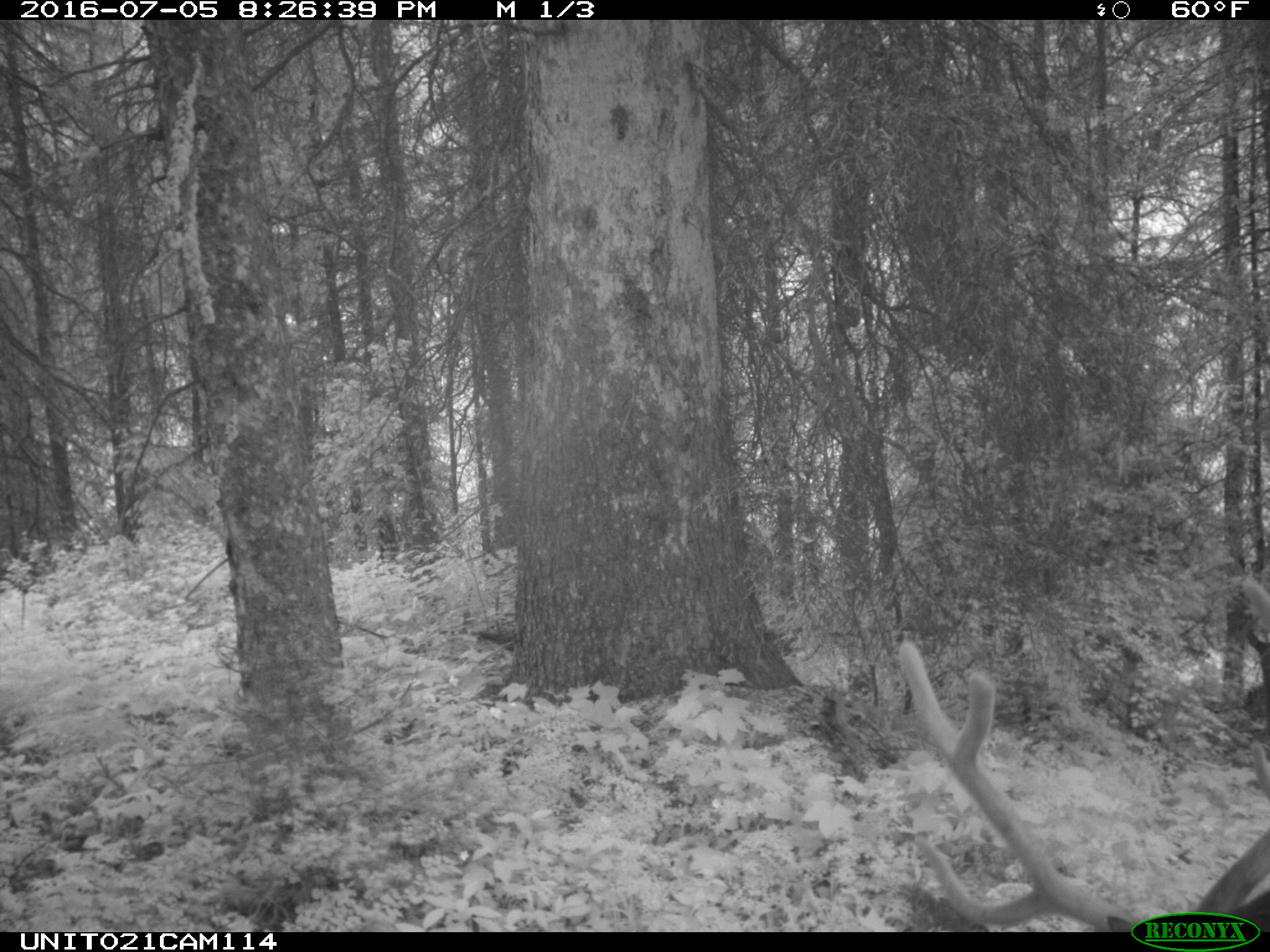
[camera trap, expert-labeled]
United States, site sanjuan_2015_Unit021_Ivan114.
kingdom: Animalia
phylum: Chordata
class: Mammalia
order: Artiodactyla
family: Cervidae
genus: Cervus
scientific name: Cervus elaphus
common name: red deer